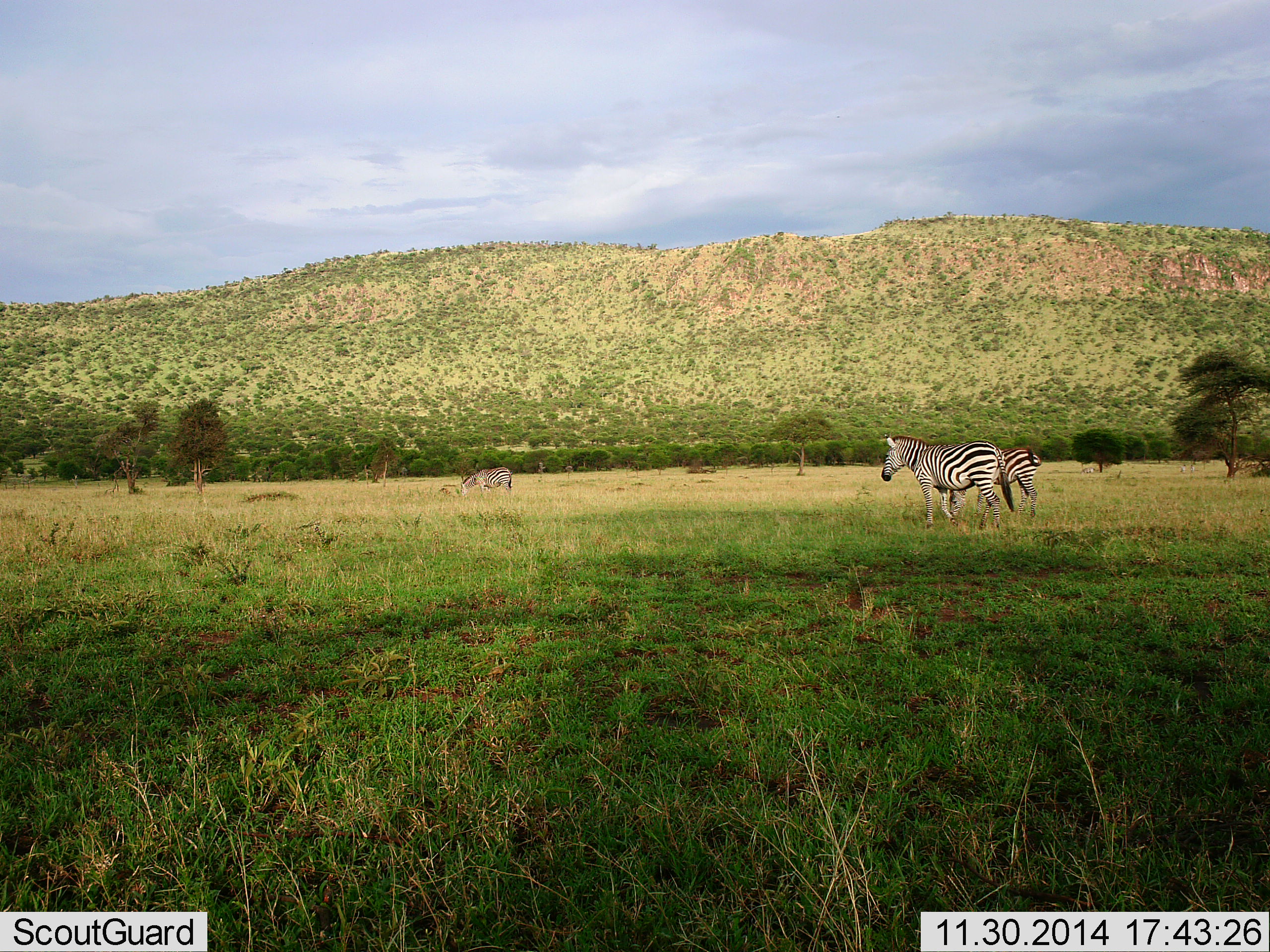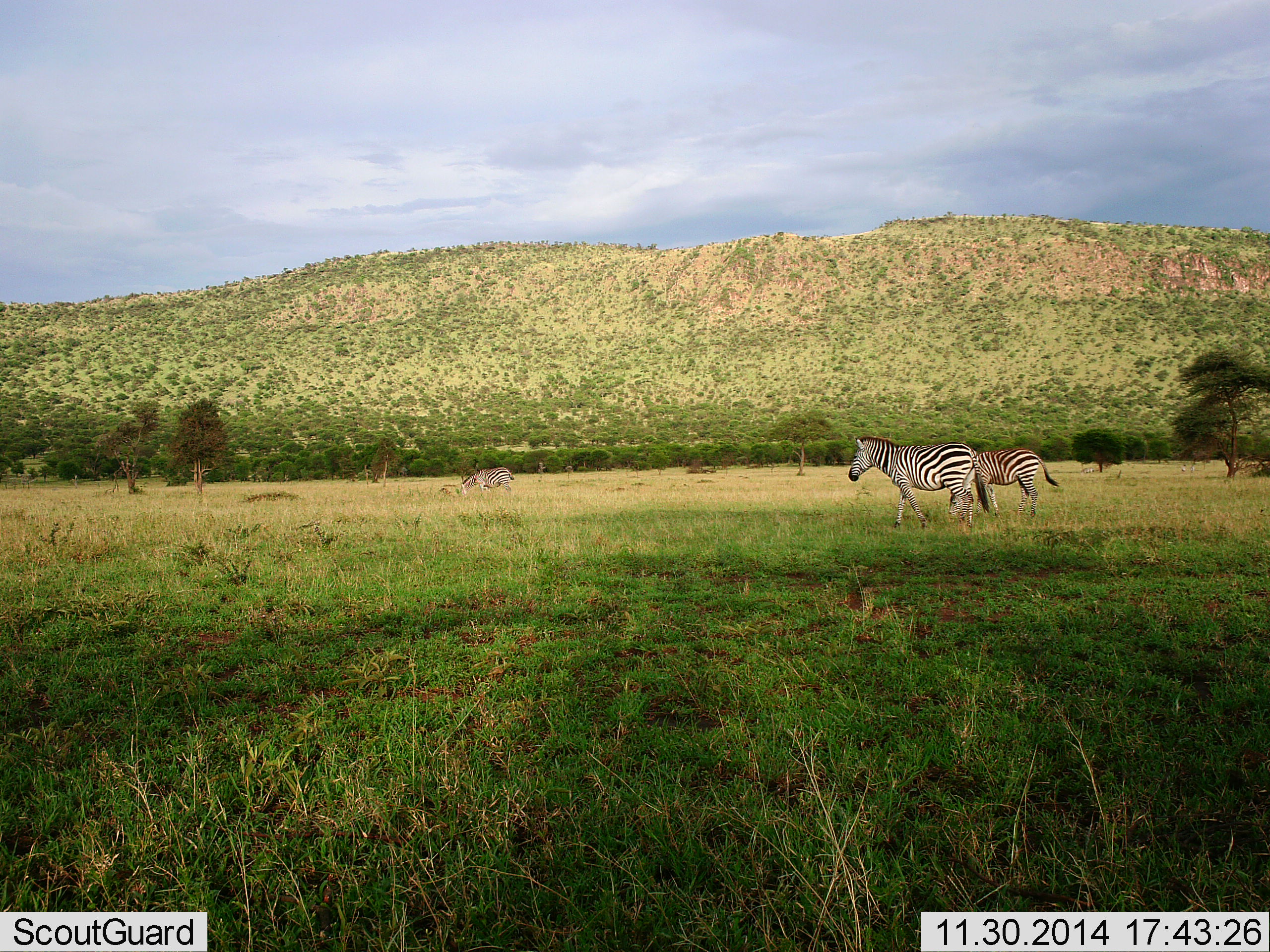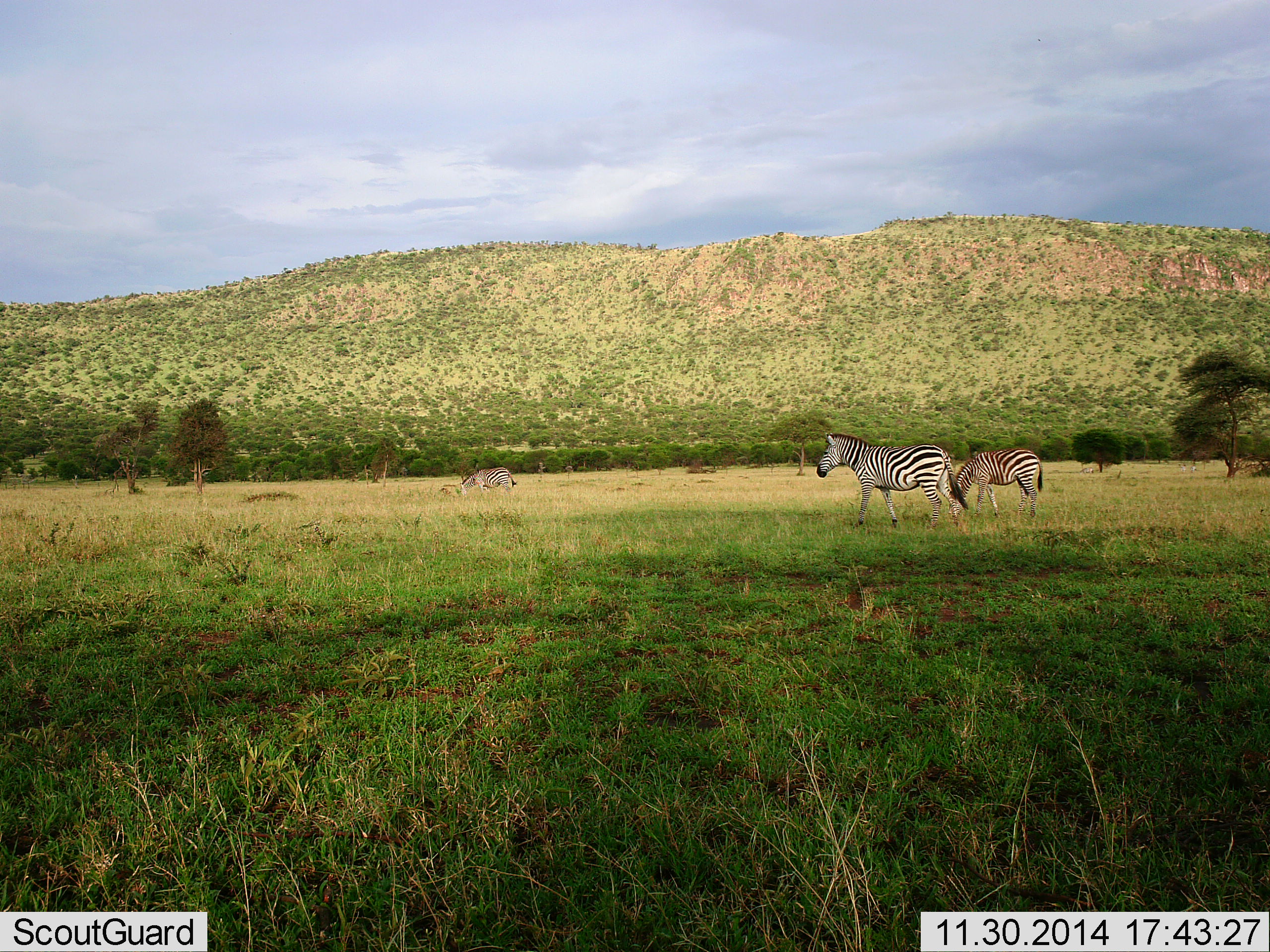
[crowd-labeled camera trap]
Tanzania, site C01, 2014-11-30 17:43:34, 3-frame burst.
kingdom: Animalia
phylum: Chordata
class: Mammalia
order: Perissodactyla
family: Equidae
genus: Equus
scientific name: Equus quagga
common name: plains zebra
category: zebra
Zebra (plains zebra) (Equus quagga), count 3. Behavior (volunteer vote fractions): standing 30%, resting 0%, moving 80%, interacting 0%. Young present (vote fraction): 0%. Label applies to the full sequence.